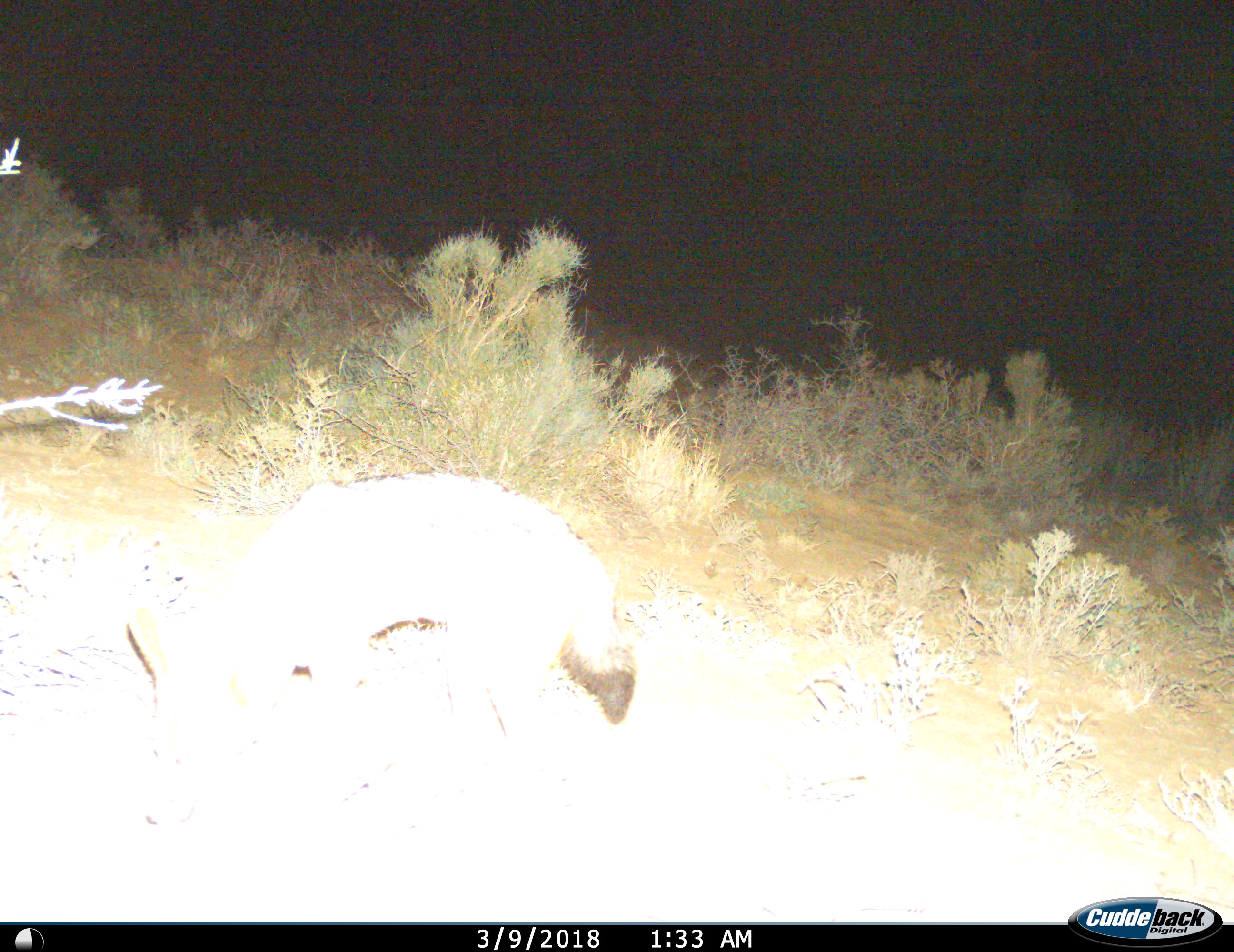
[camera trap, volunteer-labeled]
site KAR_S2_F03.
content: unidentified animal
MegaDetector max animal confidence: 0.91